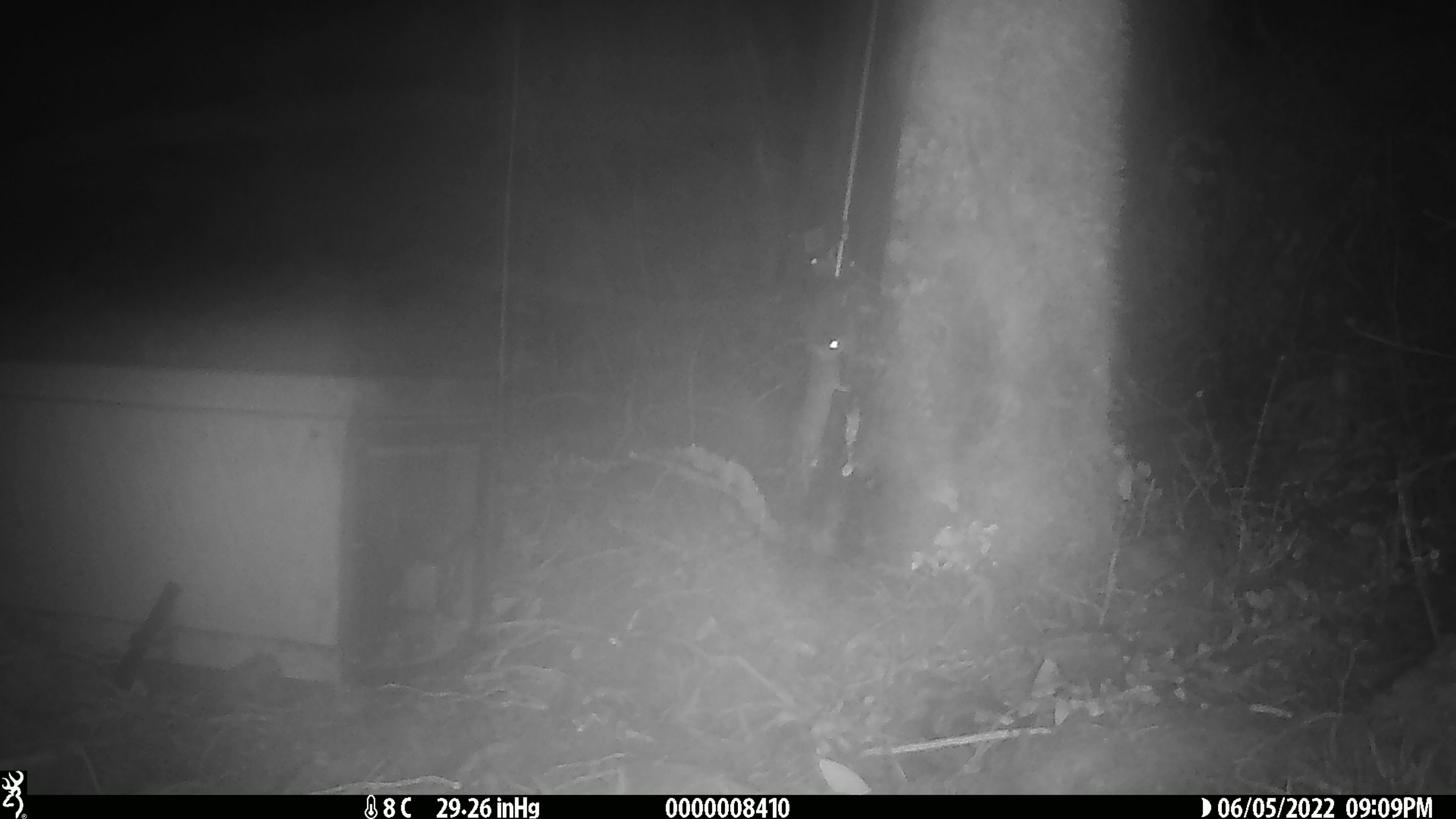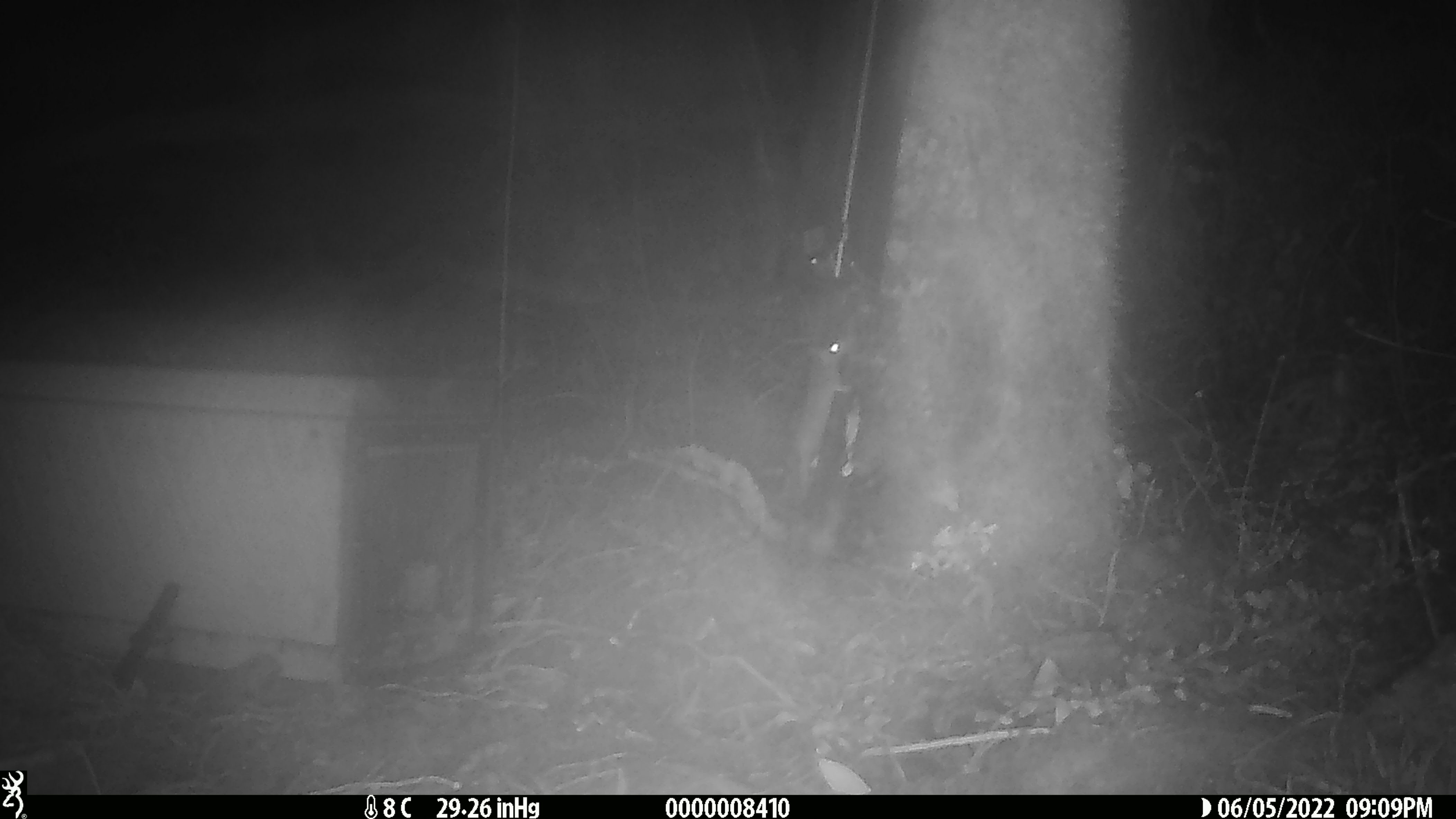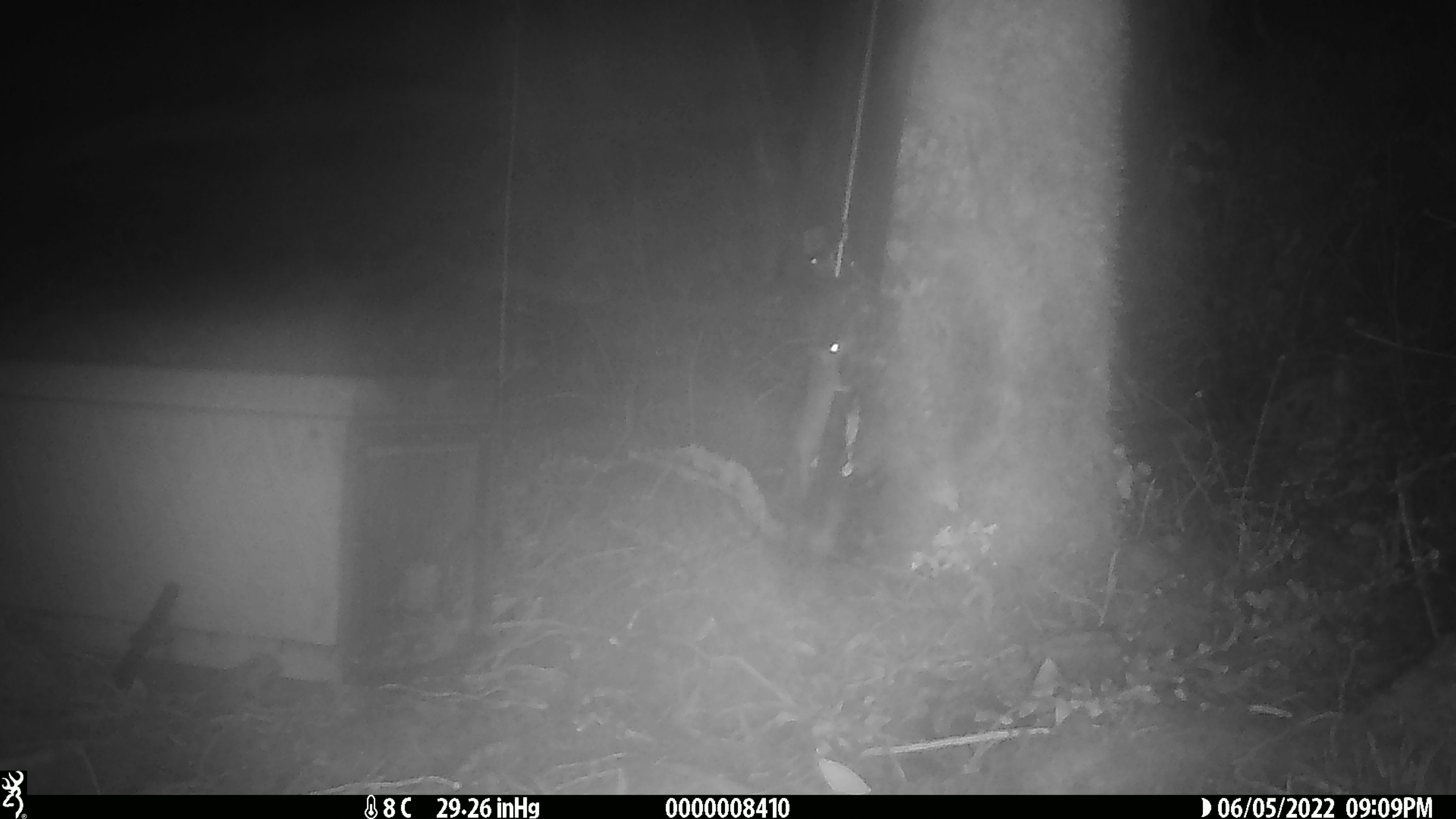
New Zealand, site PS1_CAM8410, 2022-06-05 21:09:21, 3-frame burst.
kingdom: Animalia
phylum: Chordata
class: Mammalia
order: Rodentia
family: Muridae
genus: Mus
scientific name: Mus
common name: mouse